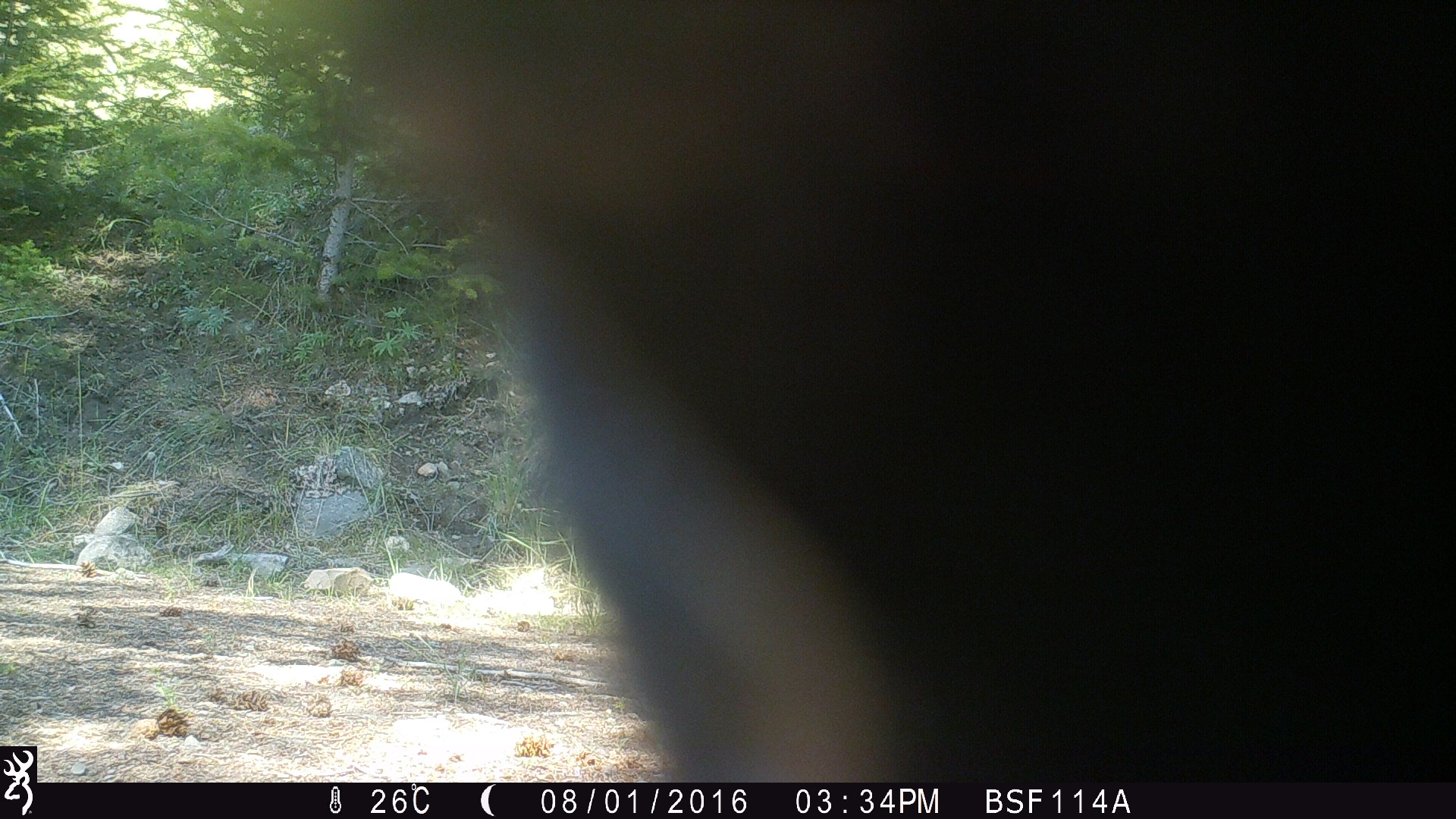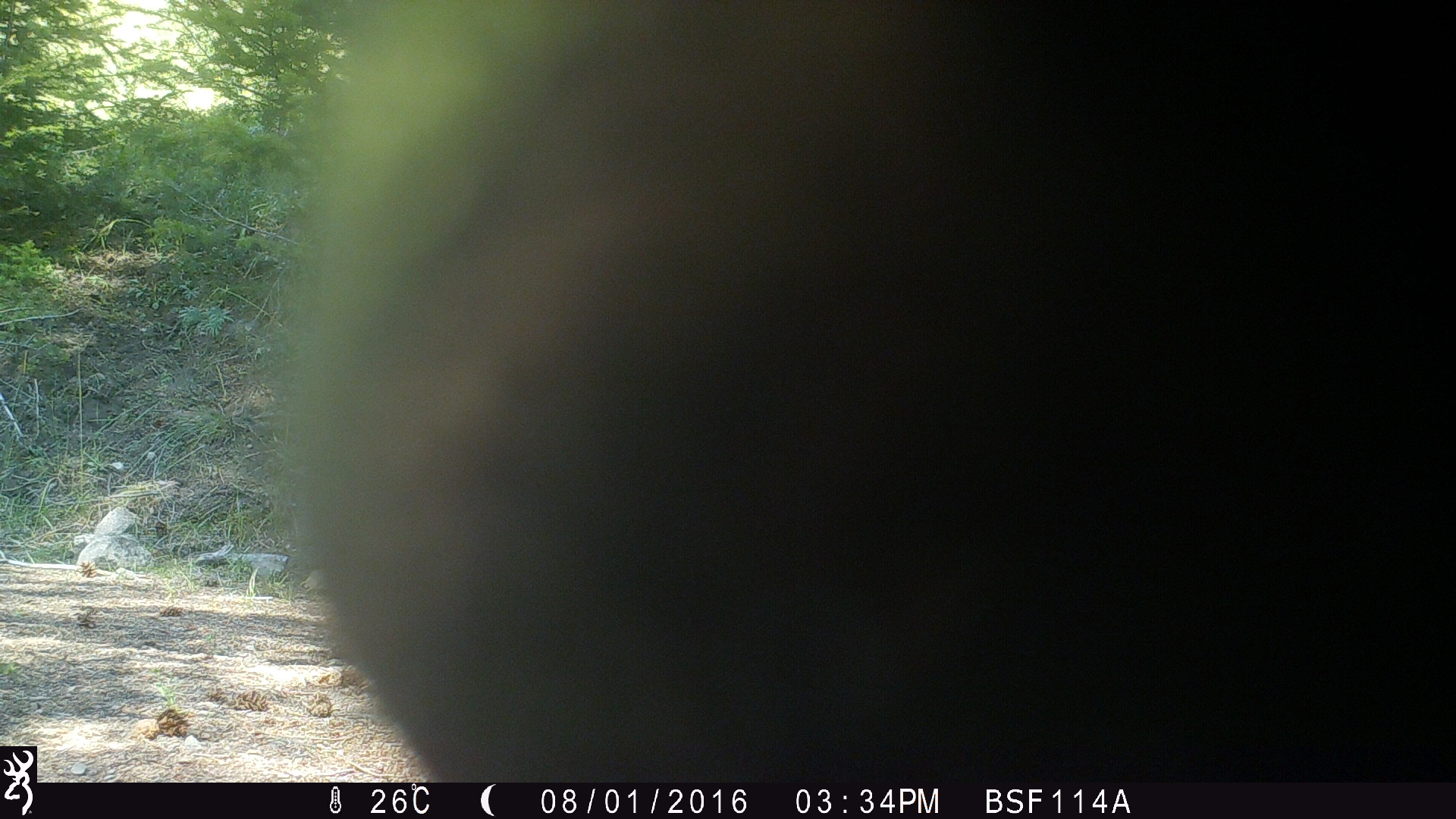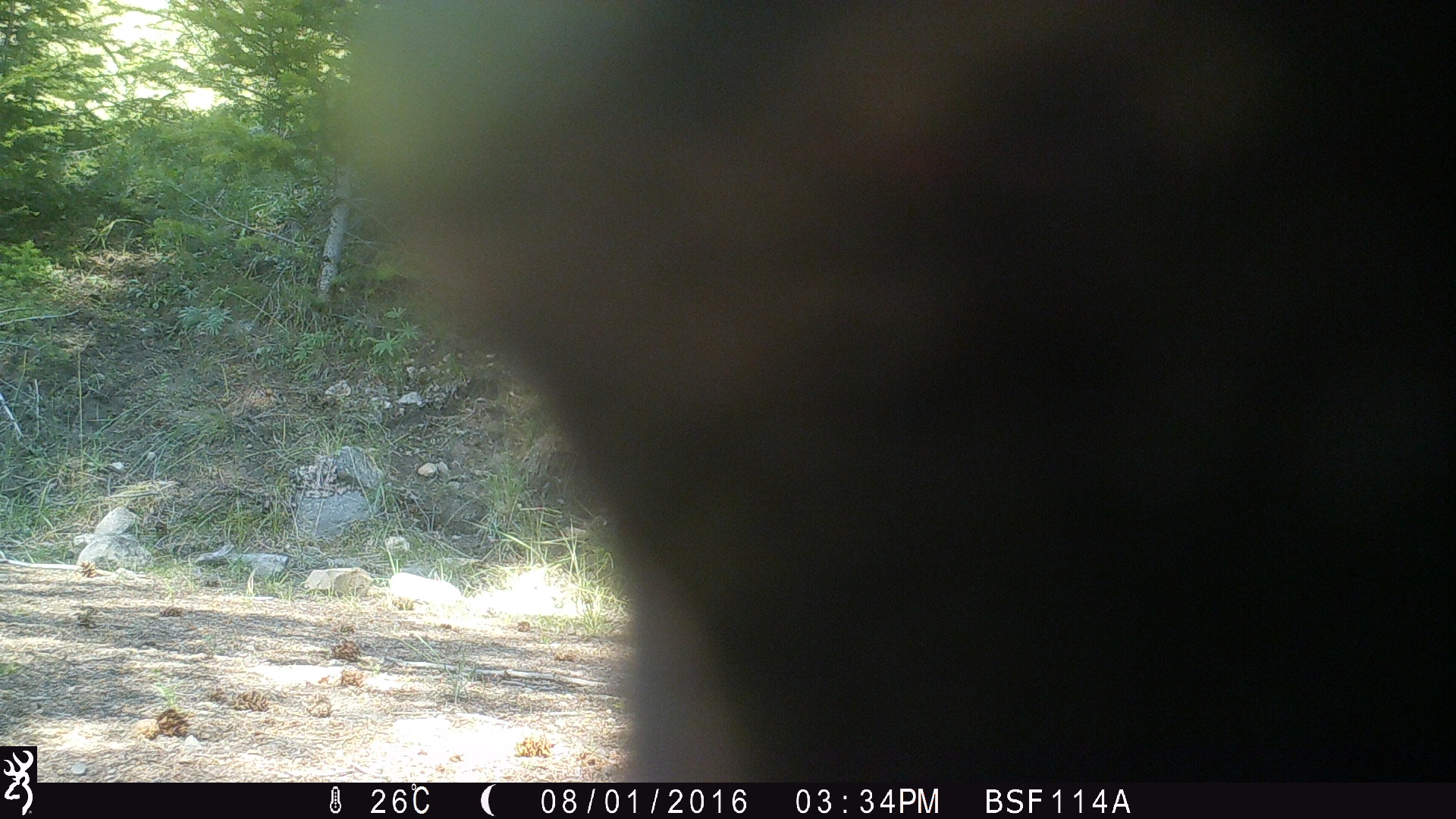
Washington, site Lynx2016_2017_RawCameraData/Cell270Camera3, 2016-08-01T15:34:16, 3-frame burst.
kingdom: Animalia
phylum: Chordata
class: Mammalia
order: Artiodactyla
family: Bovidae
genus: Bos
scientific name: Bos taurus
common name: domestic cattle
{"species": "domestic cattle (Bos taurus)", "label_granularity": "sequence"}